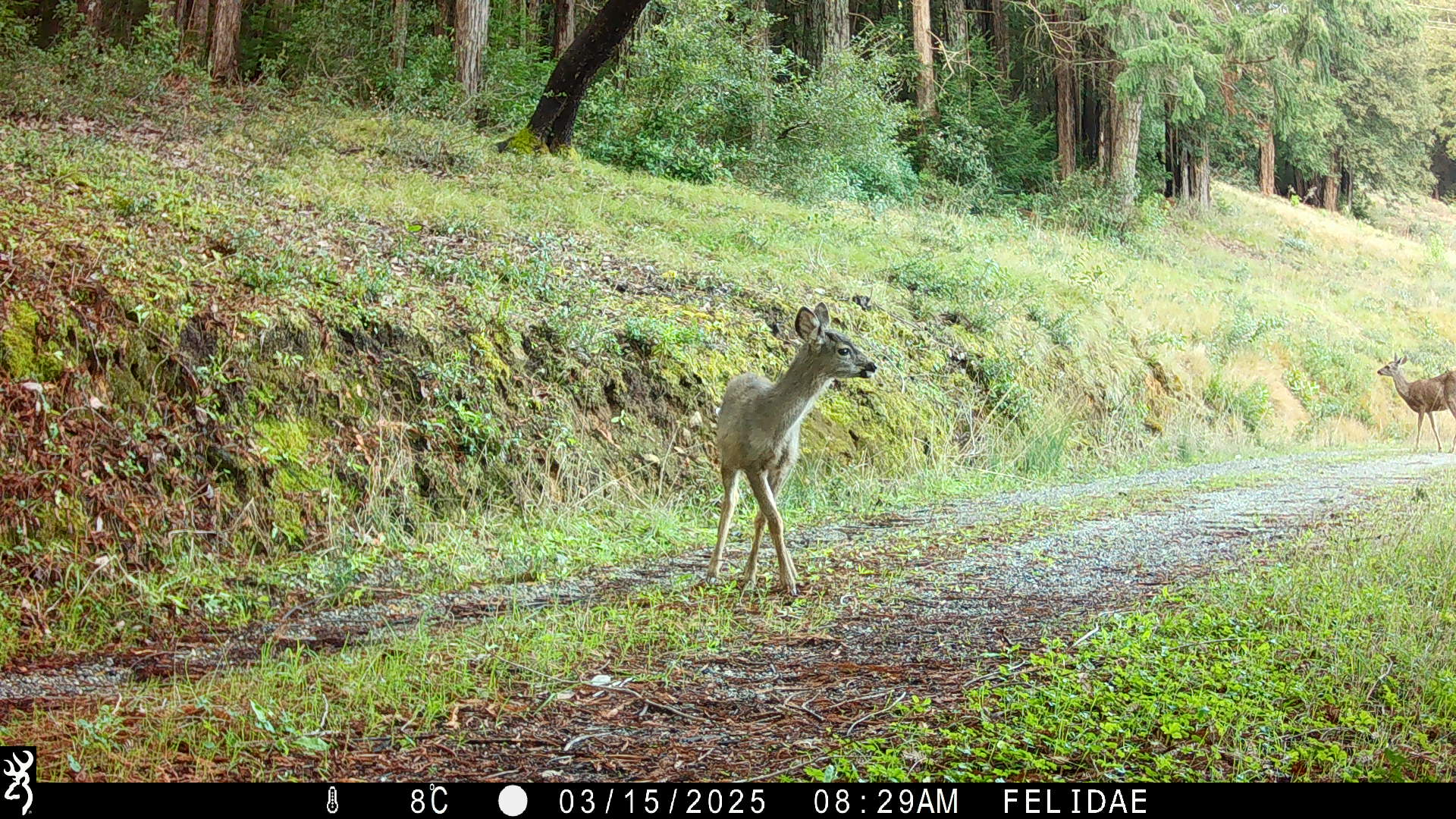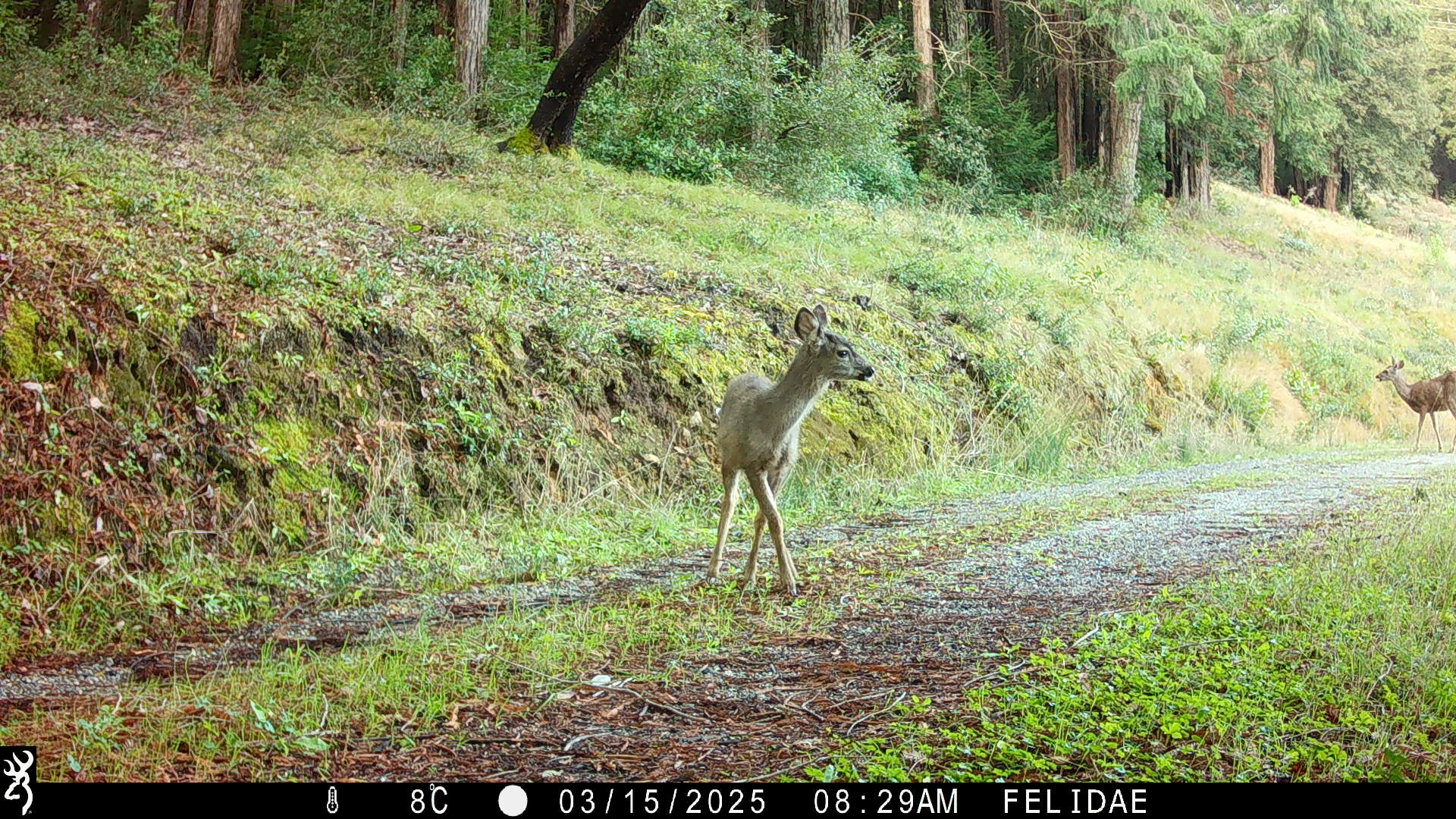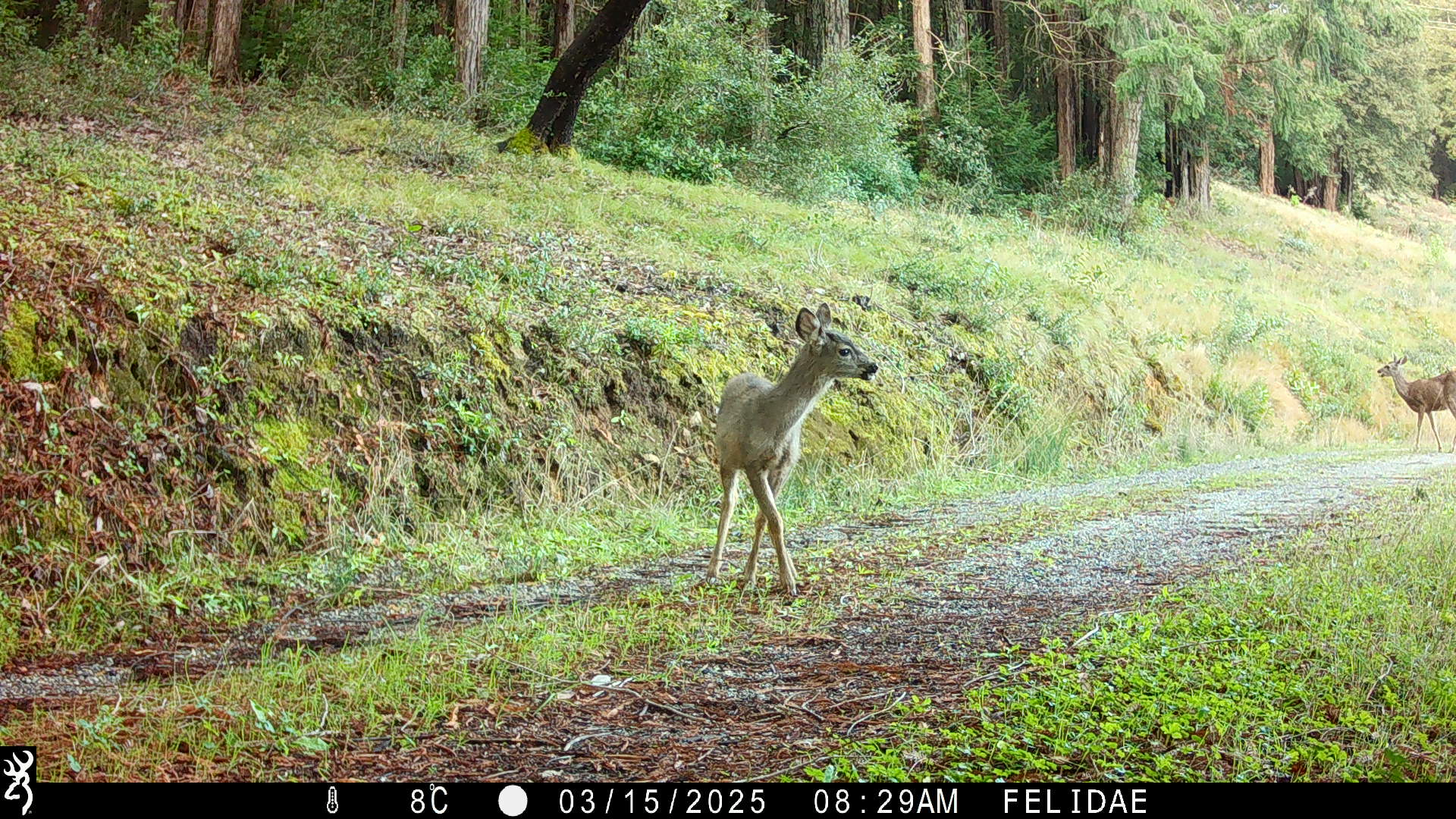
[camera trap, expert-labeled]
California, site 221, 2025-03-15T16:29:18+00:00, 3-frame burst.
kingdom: Animalia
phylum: Chordata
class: Mammalia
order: Artiodactyla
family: Cervidae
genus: Odocoileus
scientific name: Odocoileus hemionus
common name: mule deer